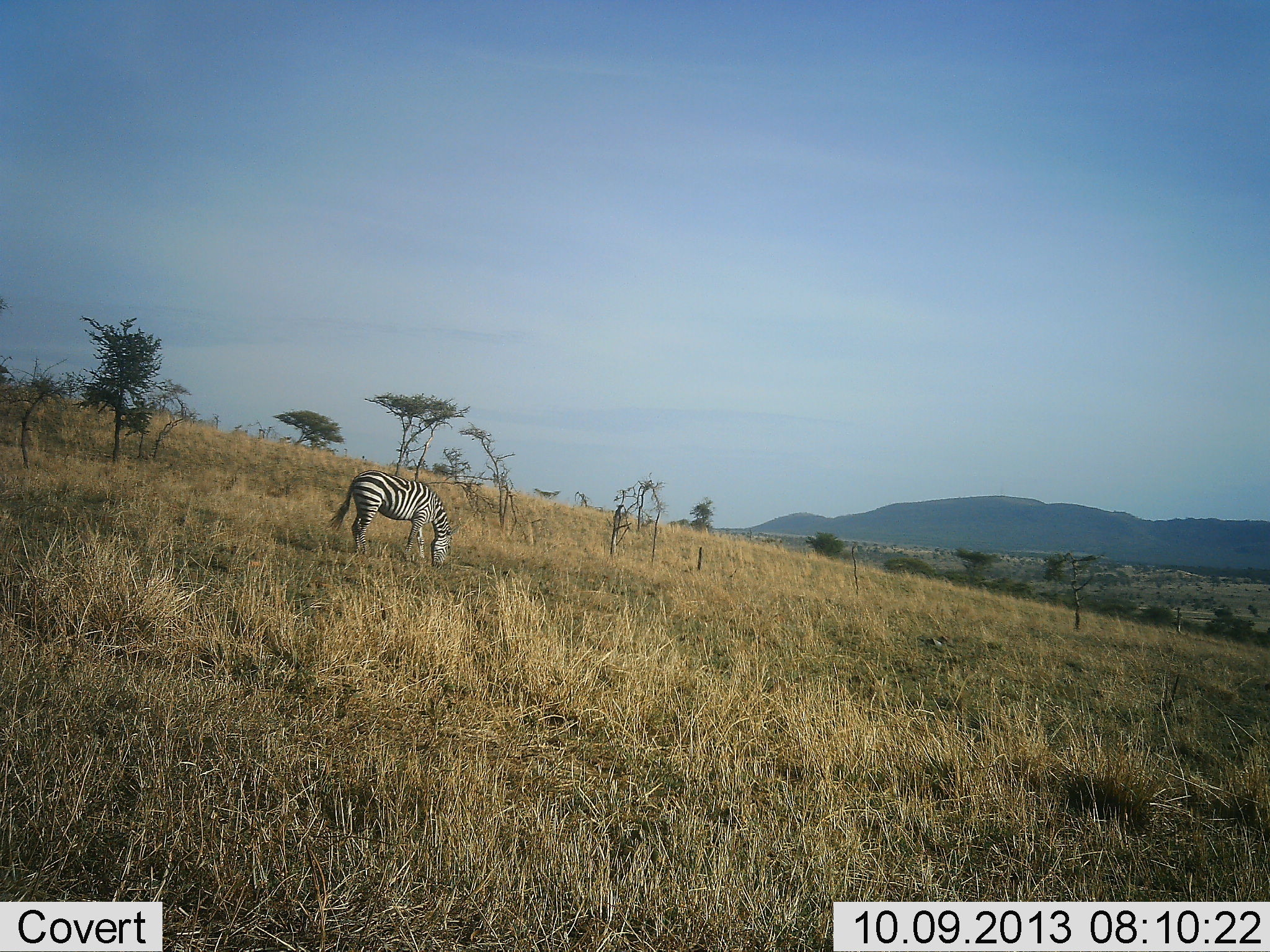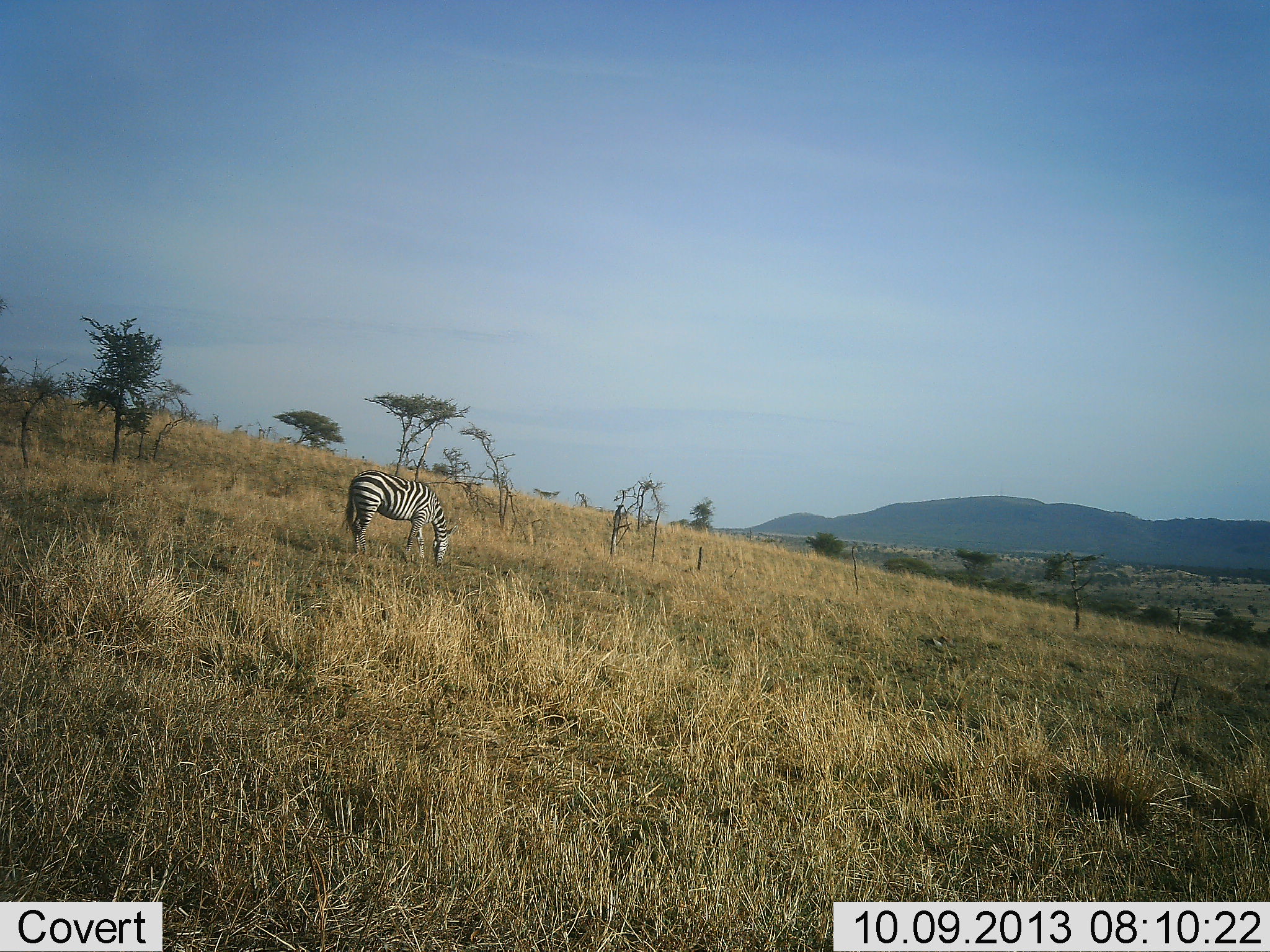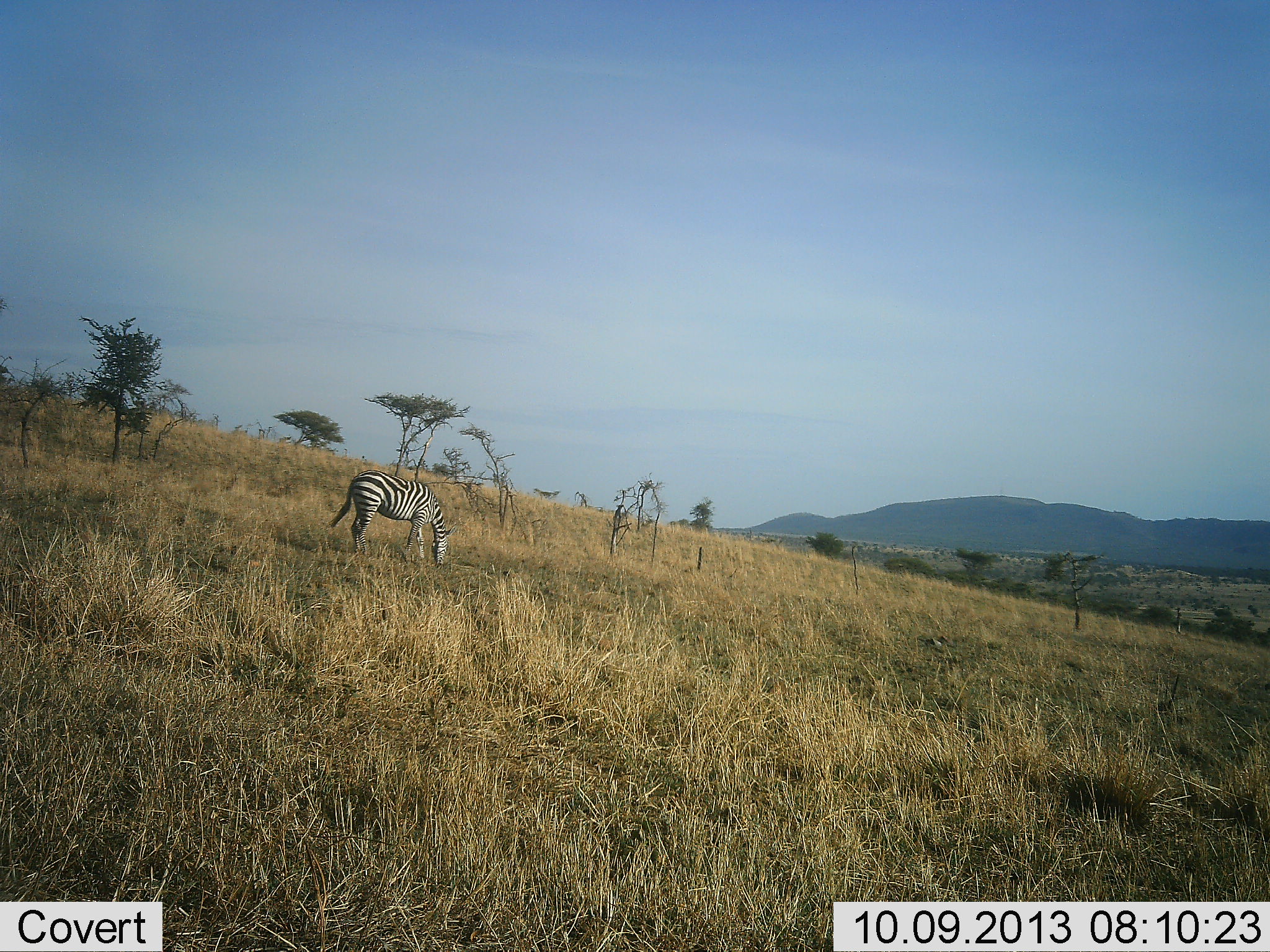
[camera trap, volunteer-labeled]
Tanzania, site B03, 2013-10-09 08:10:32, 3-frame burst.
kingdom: Animalia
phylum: Chordata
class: Mammalia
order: Perissodactyla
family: Equidae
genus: Equus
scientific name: Equus quagga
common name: plains zebra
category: zebra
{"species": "zebra (plains zebra) (Equus quagga)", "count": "1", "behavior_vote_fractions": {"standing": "14%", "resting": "0%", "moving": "0%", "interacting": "0%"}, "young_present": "0%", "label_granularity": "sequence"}